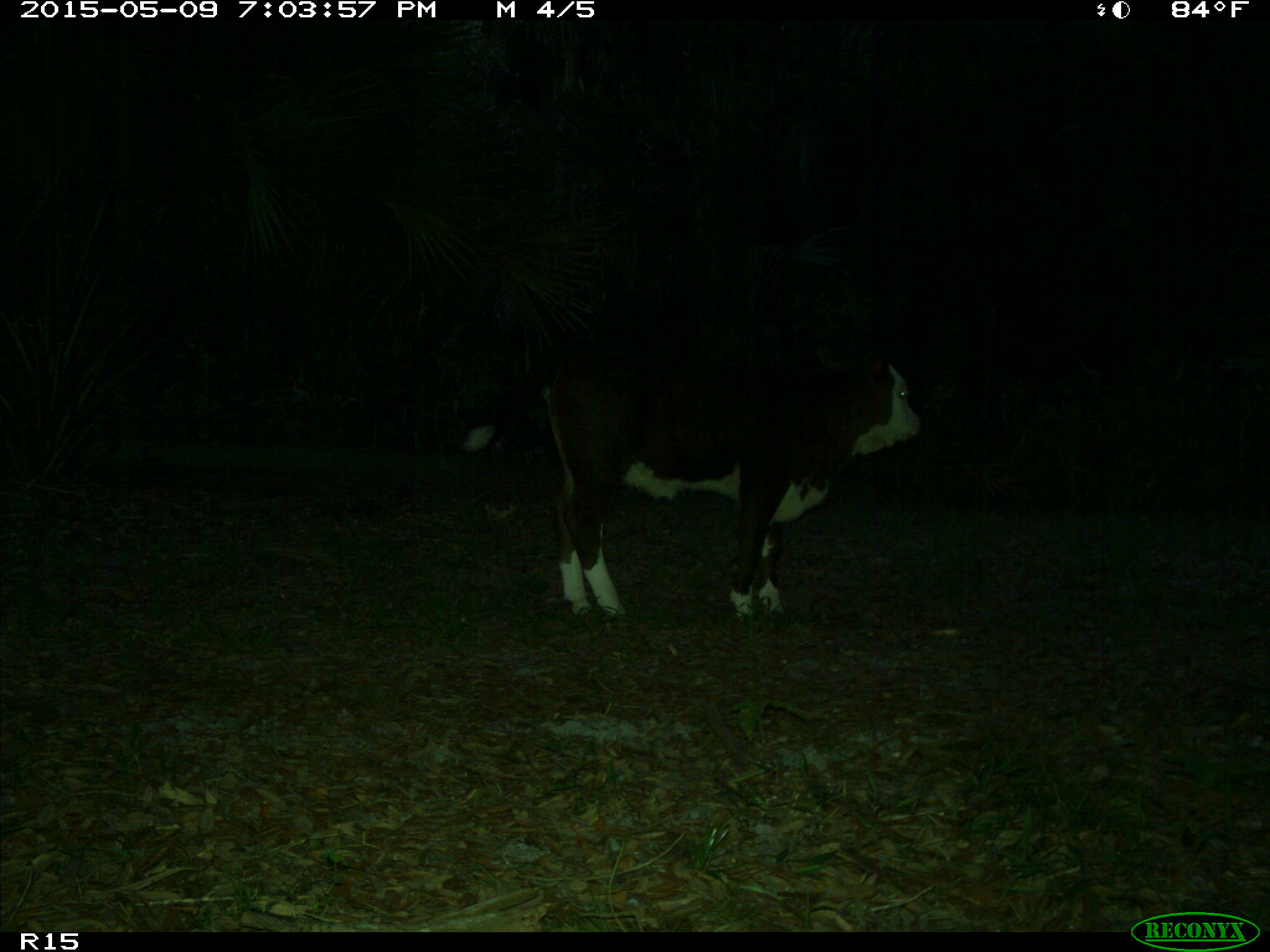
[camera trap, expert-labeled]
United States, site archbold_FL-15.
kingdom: Animalia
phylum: Chordata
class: Mammalia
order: Artiodactyla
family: Bovidae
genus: Bos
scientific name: Bos taurus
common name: domestic cow